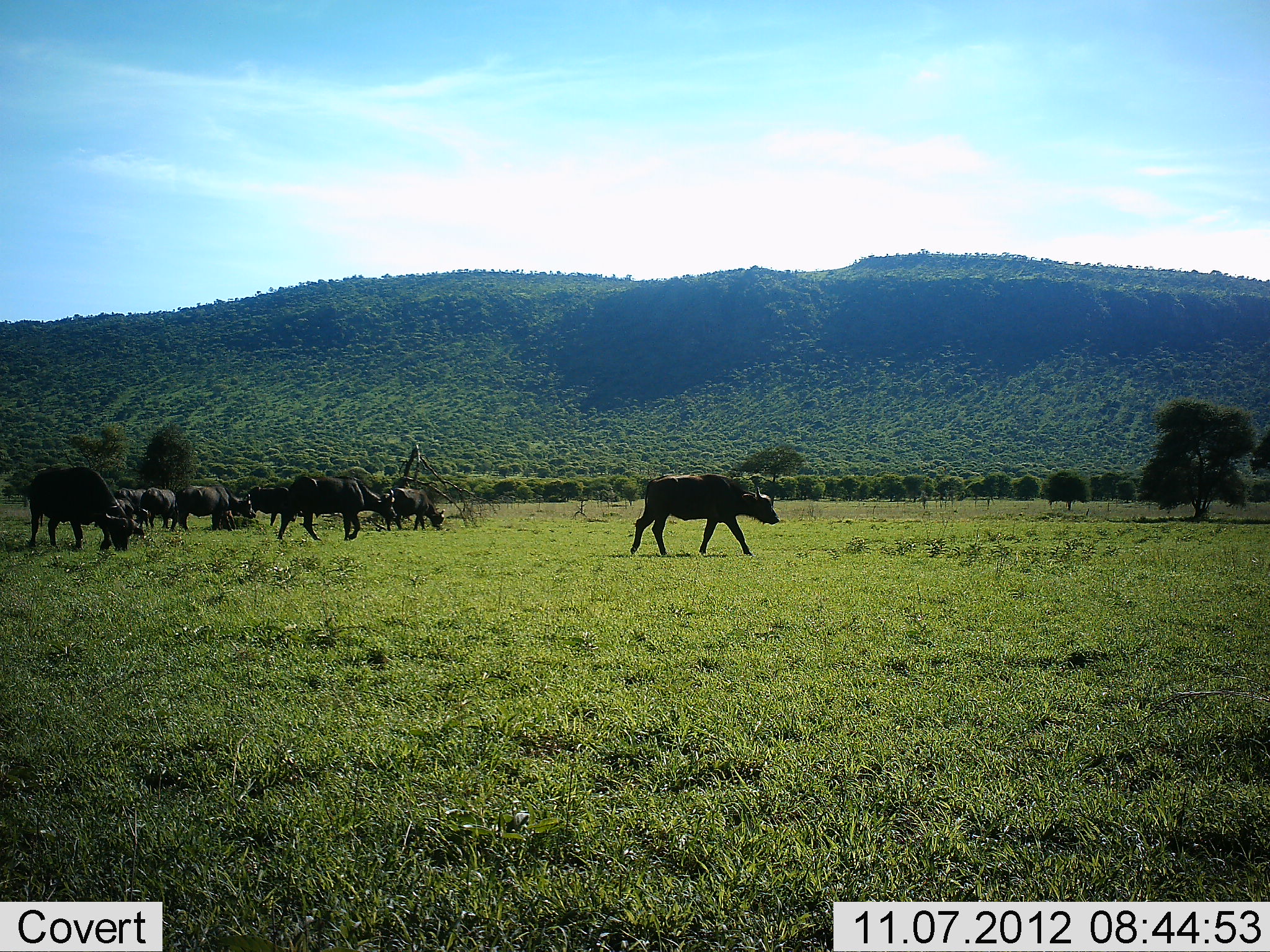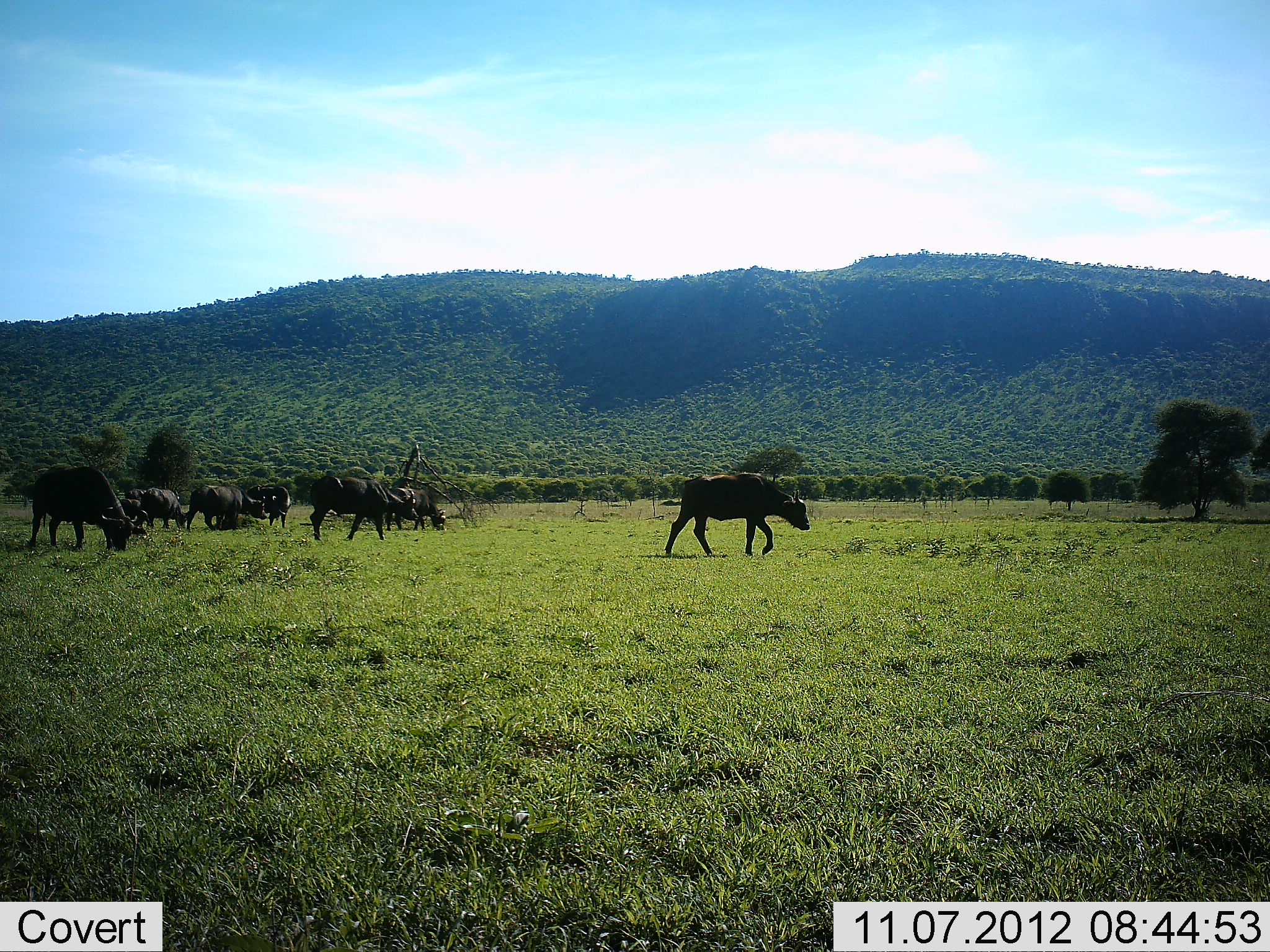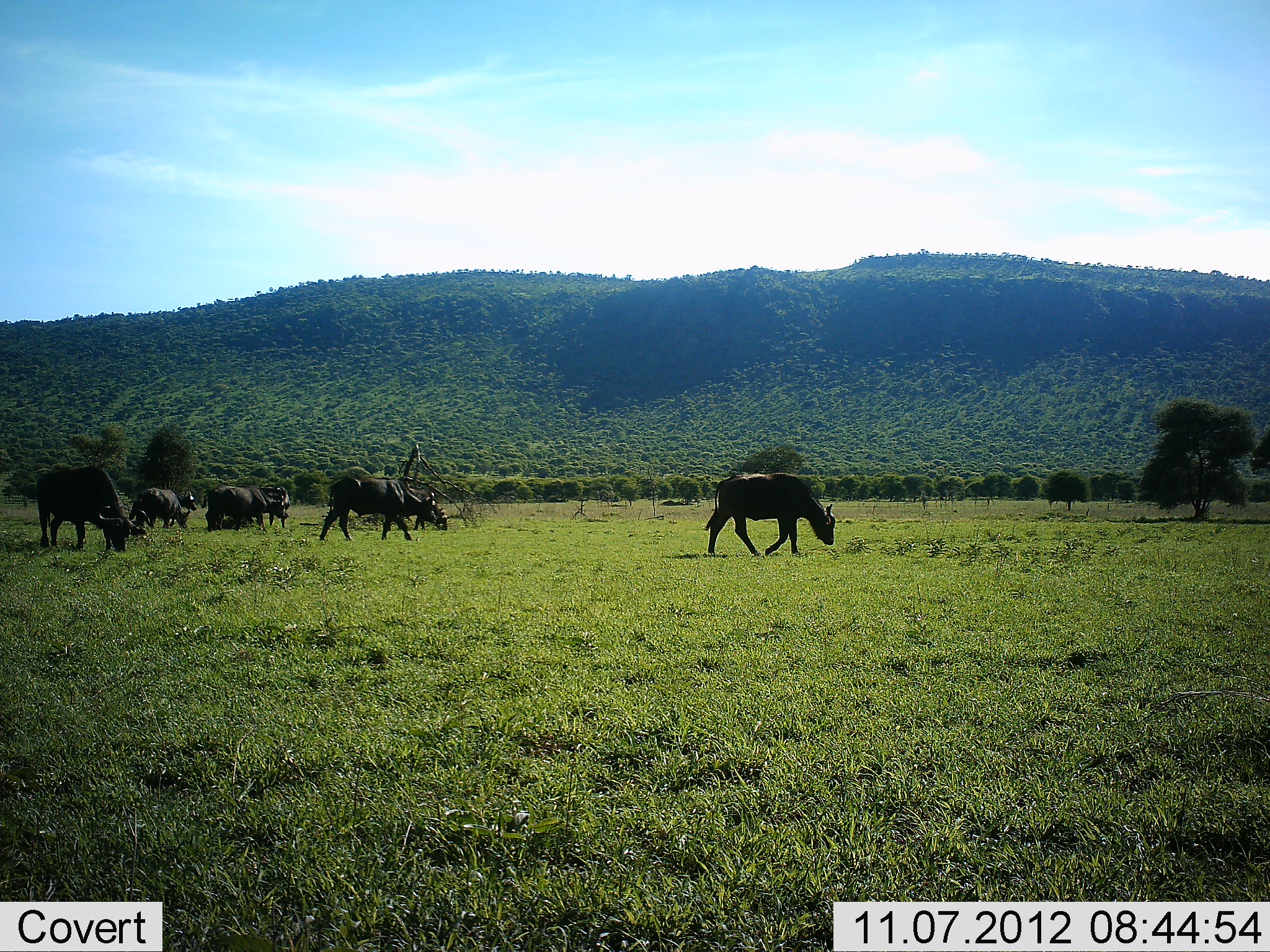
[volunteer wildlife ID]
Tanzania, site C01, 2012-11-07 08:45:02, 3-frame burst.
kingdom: Animalia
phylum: Chordata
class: Mammalia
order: Artiodactyla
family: Bovidae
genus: Syncerus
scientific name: Syncerus caffer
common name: cape buffalo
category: buffalo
Buffalo (cape buffalo) (Syncerus caffer), count 9. Behavior (volunteer vote fractions): standing 10%, resting 0%, moving 100%, interacting 10%. Young present (vote fraction): 0%. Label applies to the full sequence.